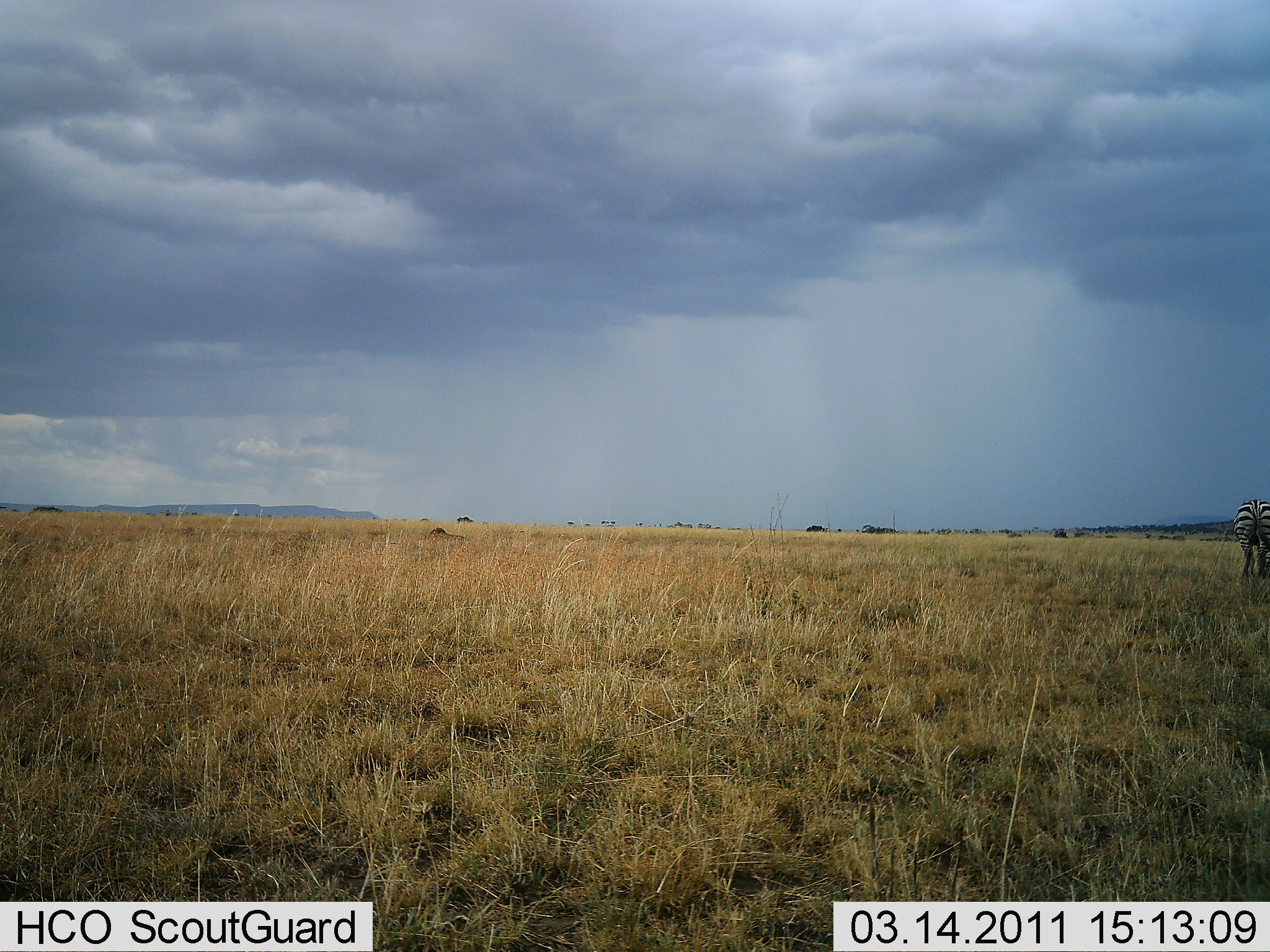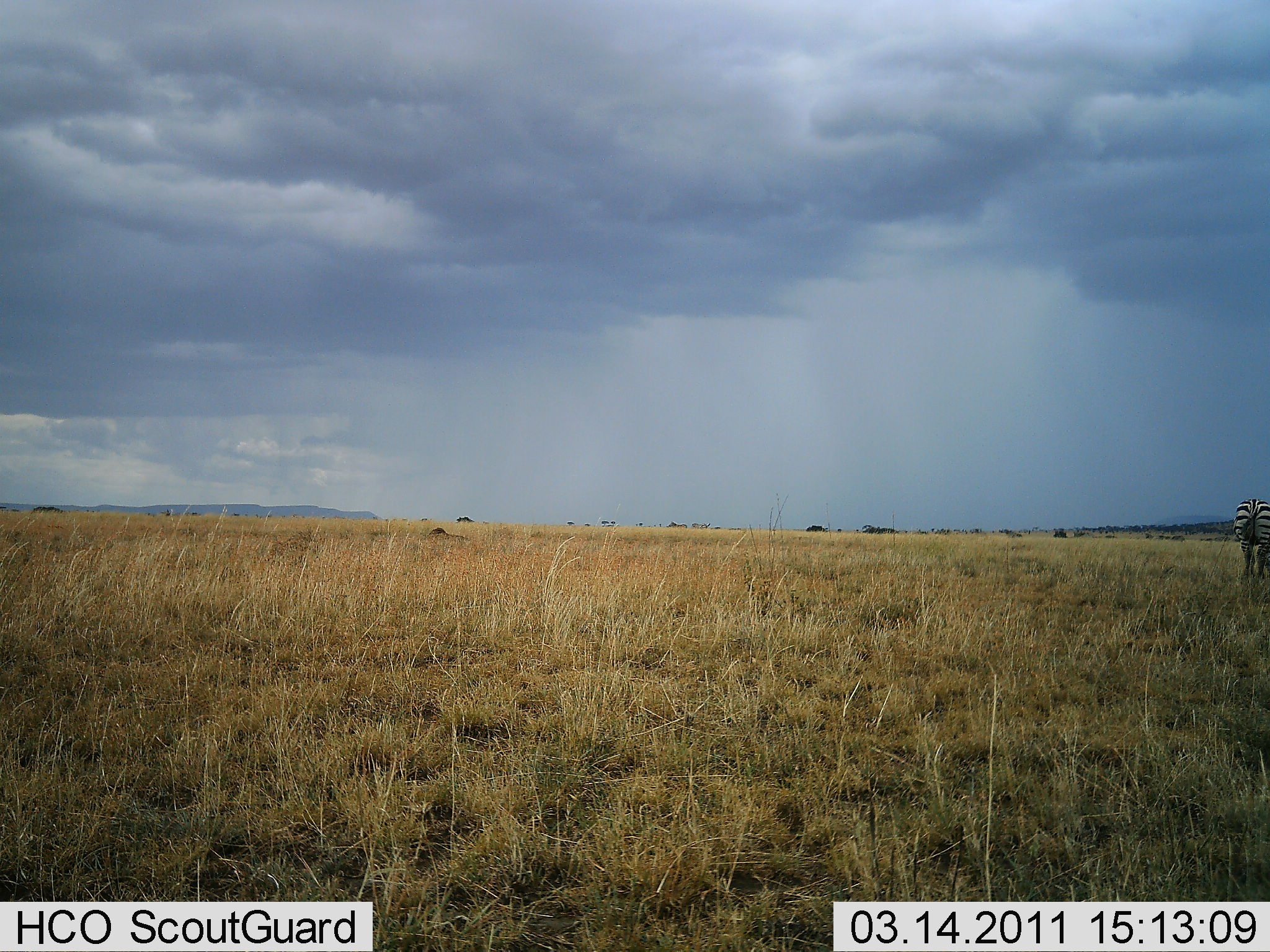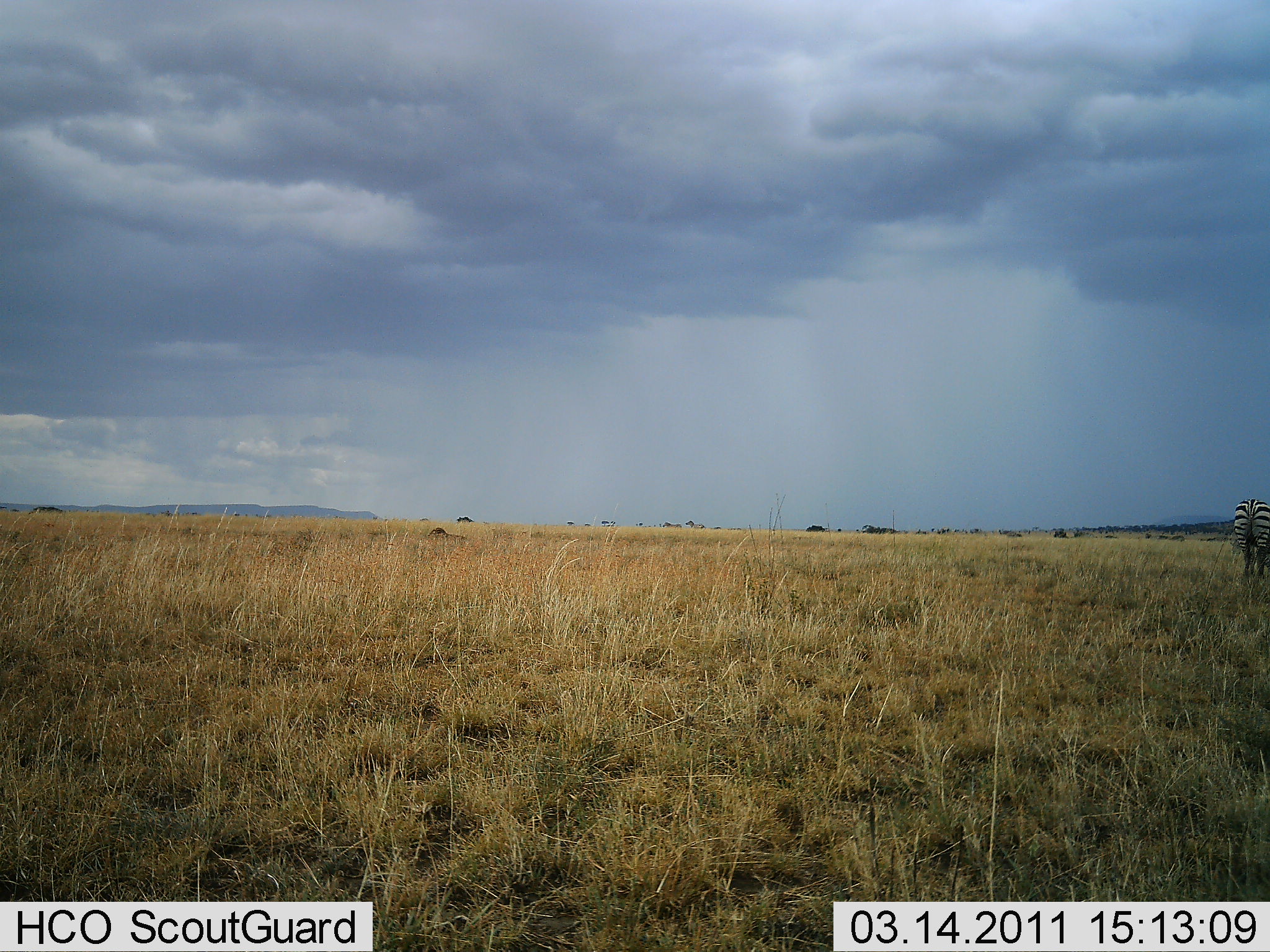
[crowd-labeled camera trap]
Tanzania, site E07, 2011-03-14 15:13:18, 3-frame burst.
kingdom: Animalia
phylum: Chordata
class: Mammalia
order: Perissodactyla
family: Equidae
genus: Equus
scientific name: Equus quagga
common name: plains zebra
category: zebra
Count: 1.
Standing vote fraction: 69%.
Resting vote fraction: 0%.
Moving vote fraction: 0%.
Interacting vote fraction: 0%.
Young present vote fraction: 0%.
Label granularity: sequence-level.